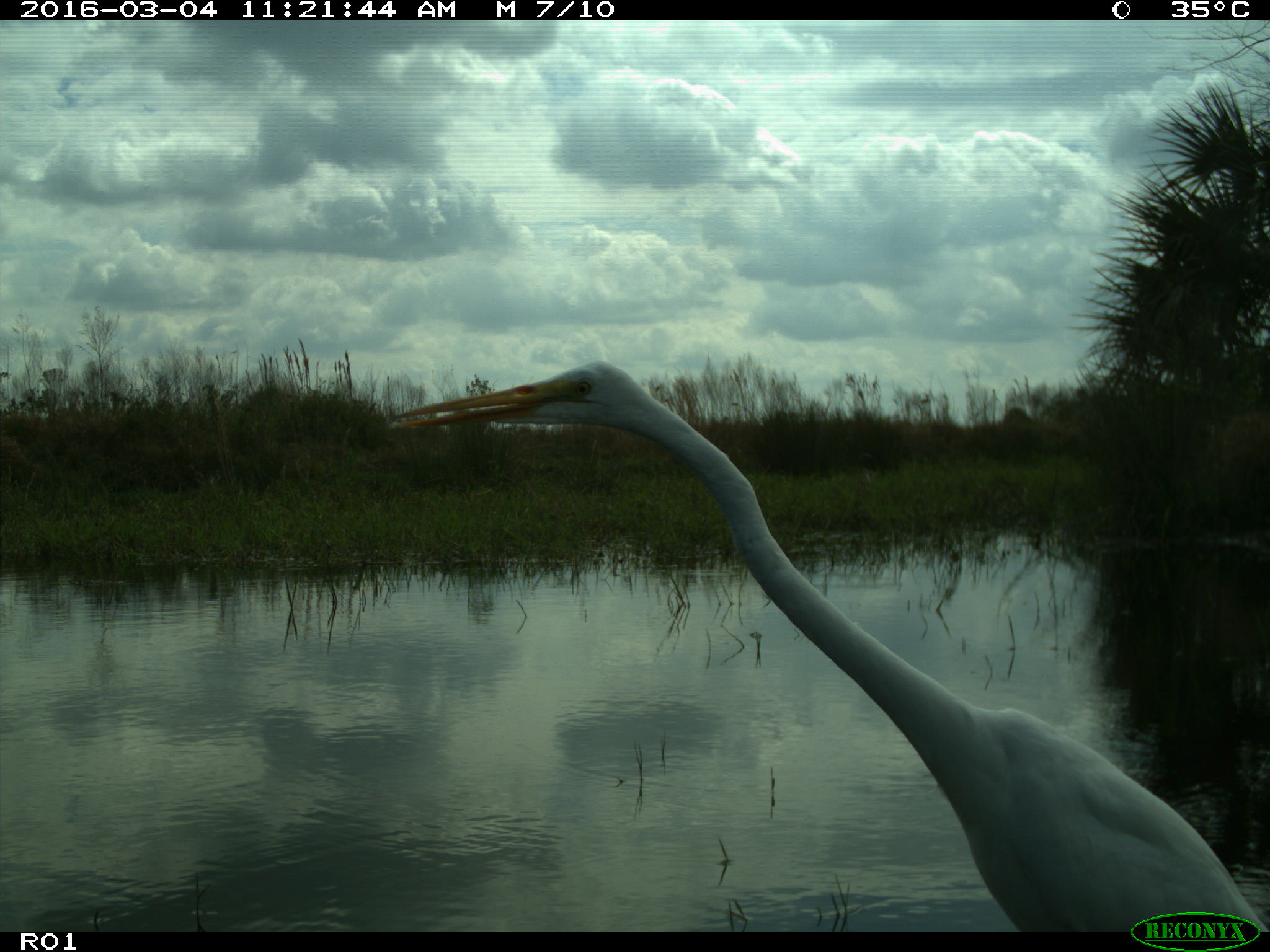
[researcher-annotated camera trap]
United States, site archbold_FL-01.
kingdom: Animalia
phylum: Chordata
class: Aves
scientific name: Aves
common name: birds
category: unidentified bird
Unidentified bird (birds) (Aves).